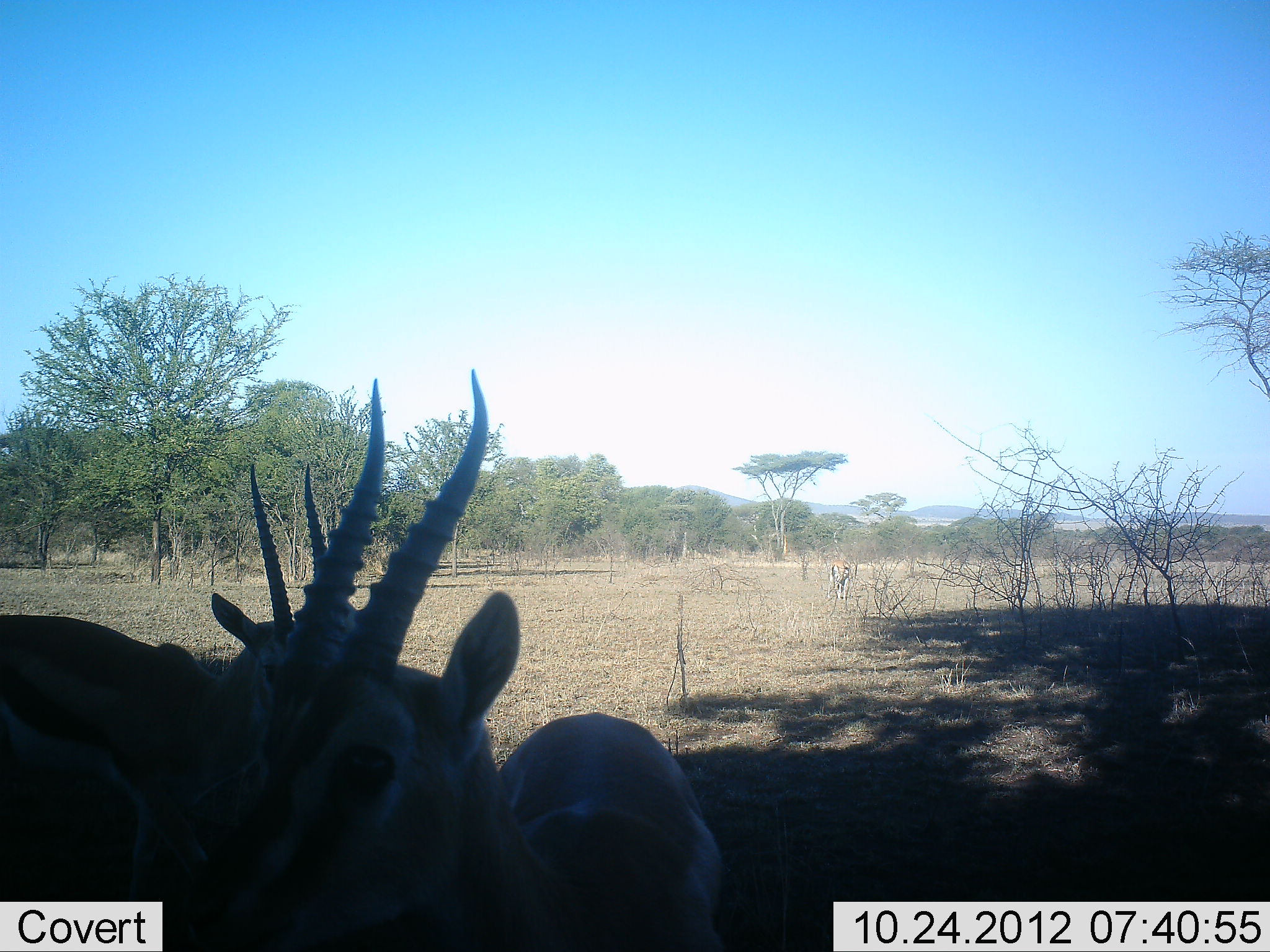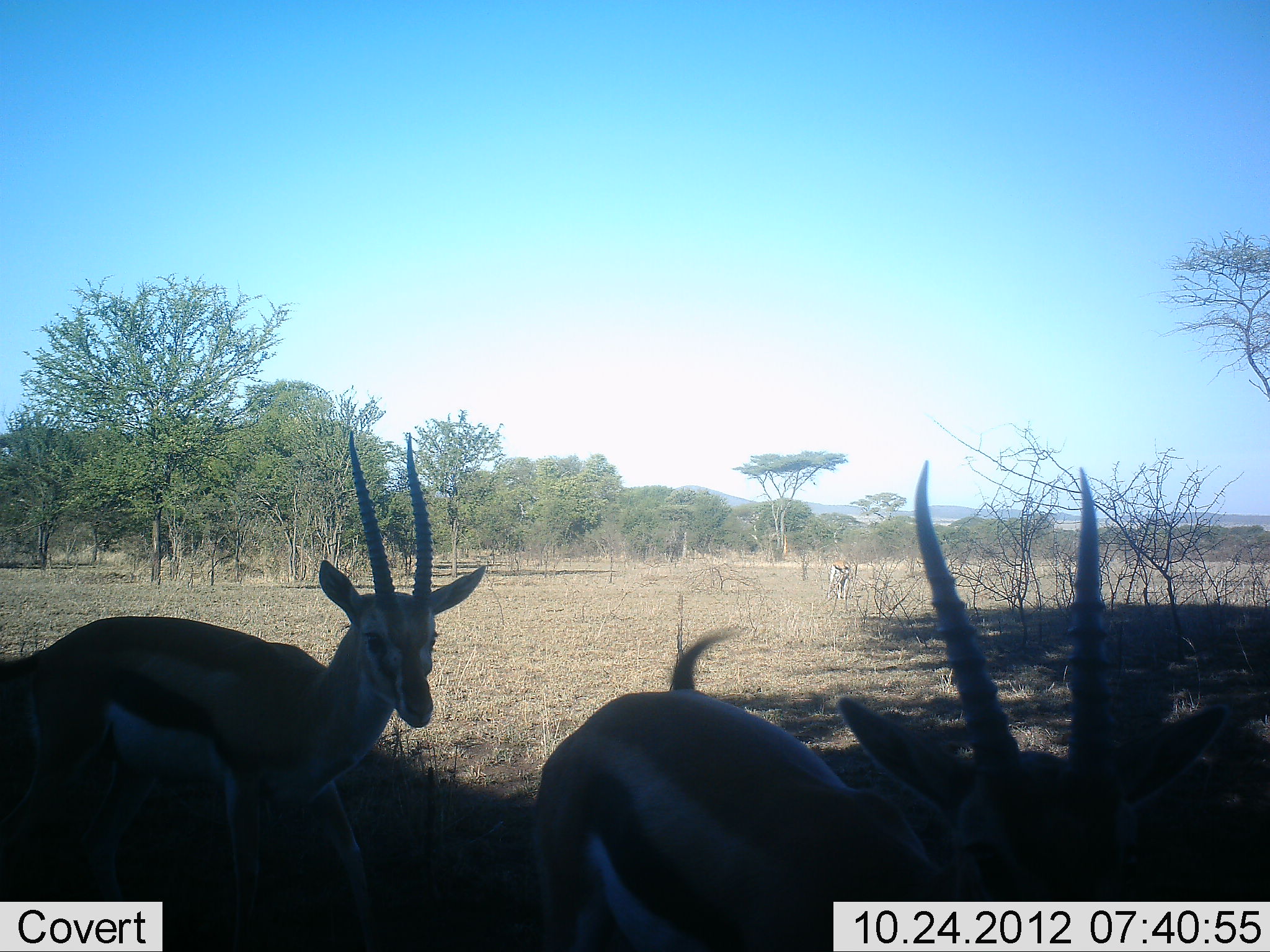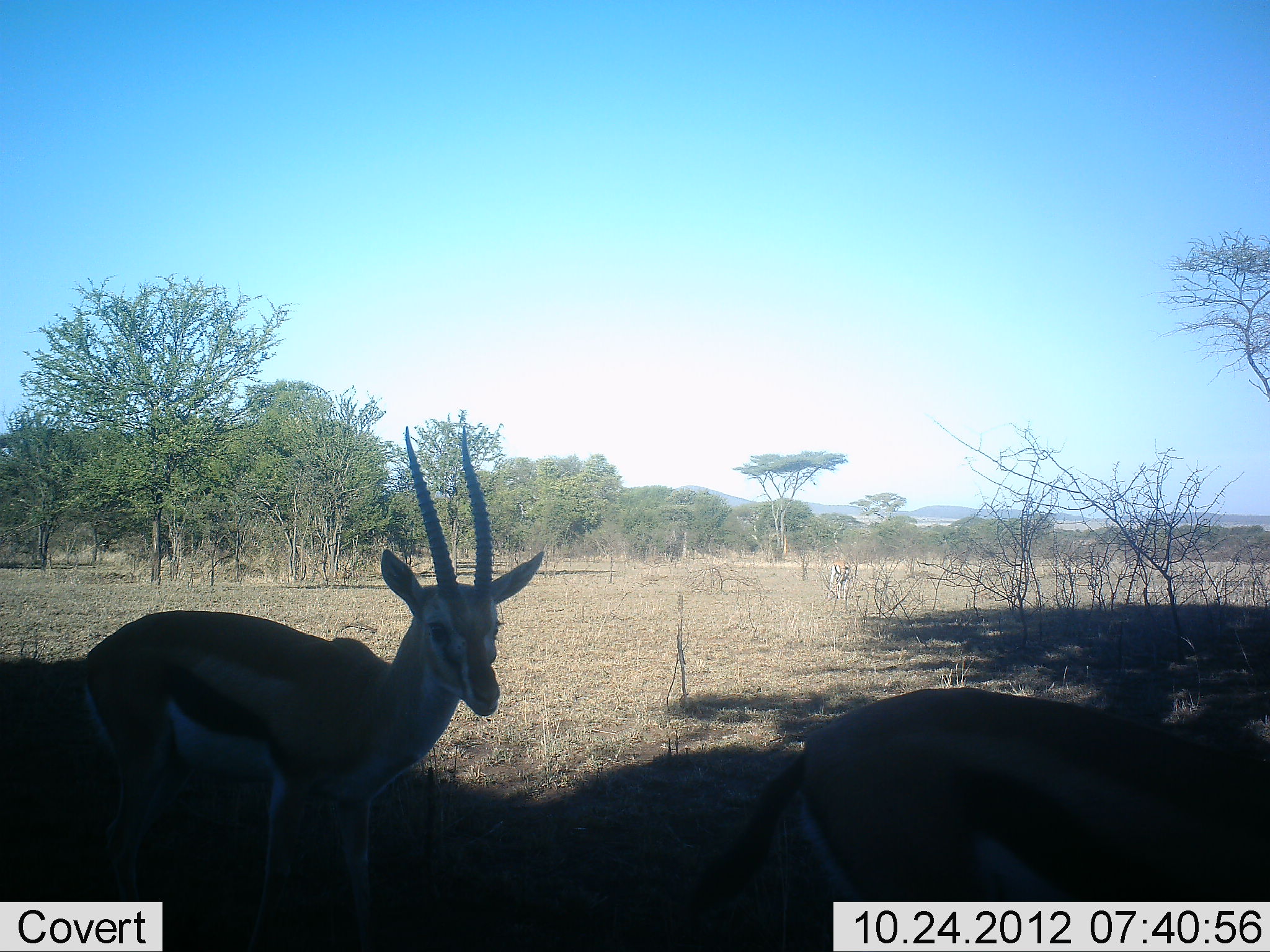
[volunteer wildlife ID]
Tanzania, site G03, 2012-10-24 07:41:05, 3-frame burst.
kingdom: Animalia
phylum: Chordata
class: Mammalia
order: Artiodactyla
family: Bovidae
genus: Eudorcas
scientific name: Eudorcas thomsonii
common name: thomson's gazelle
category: gazellethomsons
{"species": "gazellethomsons (thomson's gazelle) (Eudorcas thomsonii)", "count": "2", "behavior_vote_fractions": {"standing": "55%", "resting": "0%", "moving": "73%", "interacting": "0%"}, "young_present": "0%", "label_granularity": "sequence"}